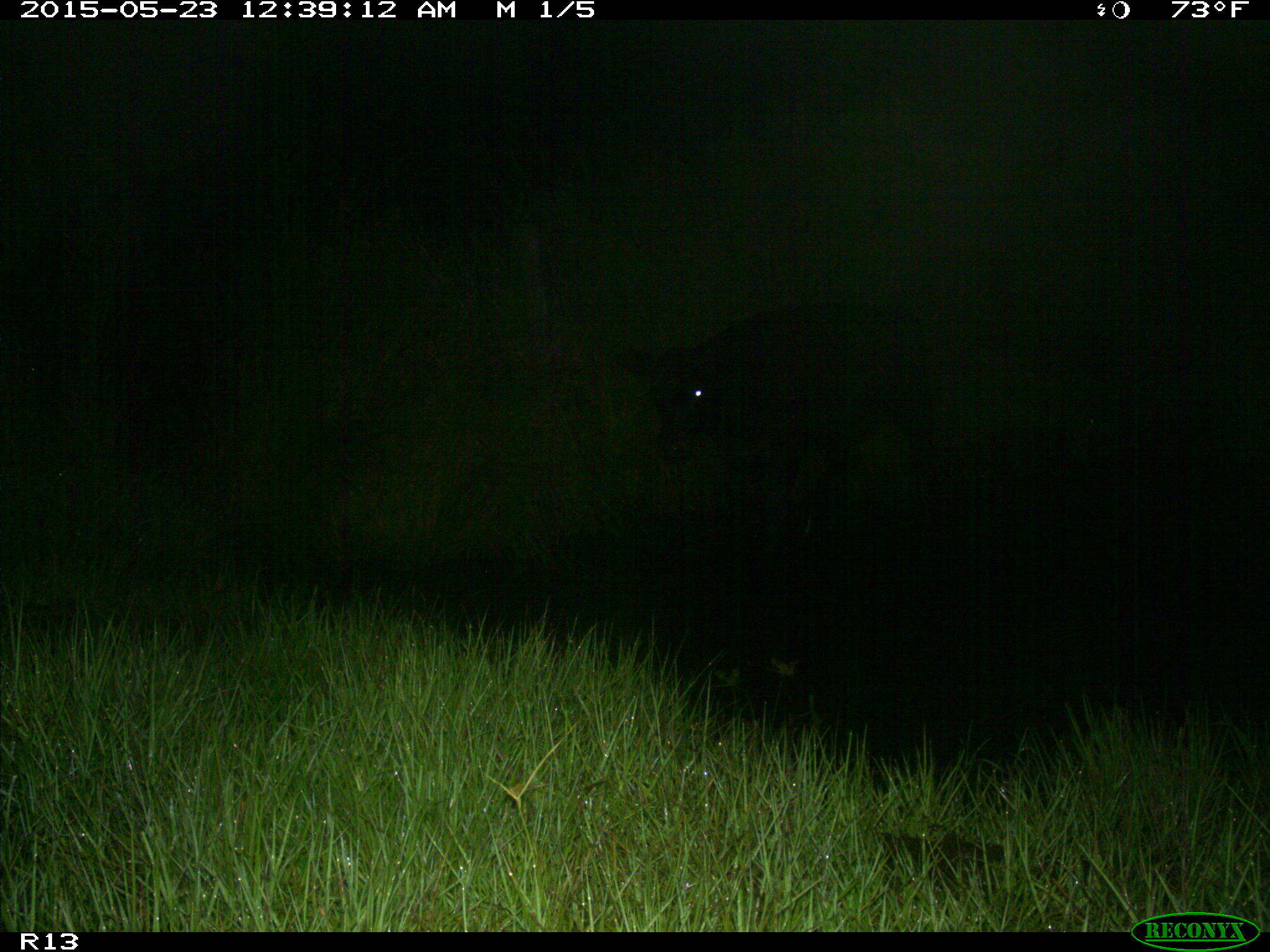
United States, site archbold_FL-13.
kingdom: Animalia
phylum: Chordata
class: Mammalia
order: Artiodactyla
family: Bovidae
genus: Bos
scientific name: Bos taurus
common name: domestic cow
Bos taurus (domestic cow).